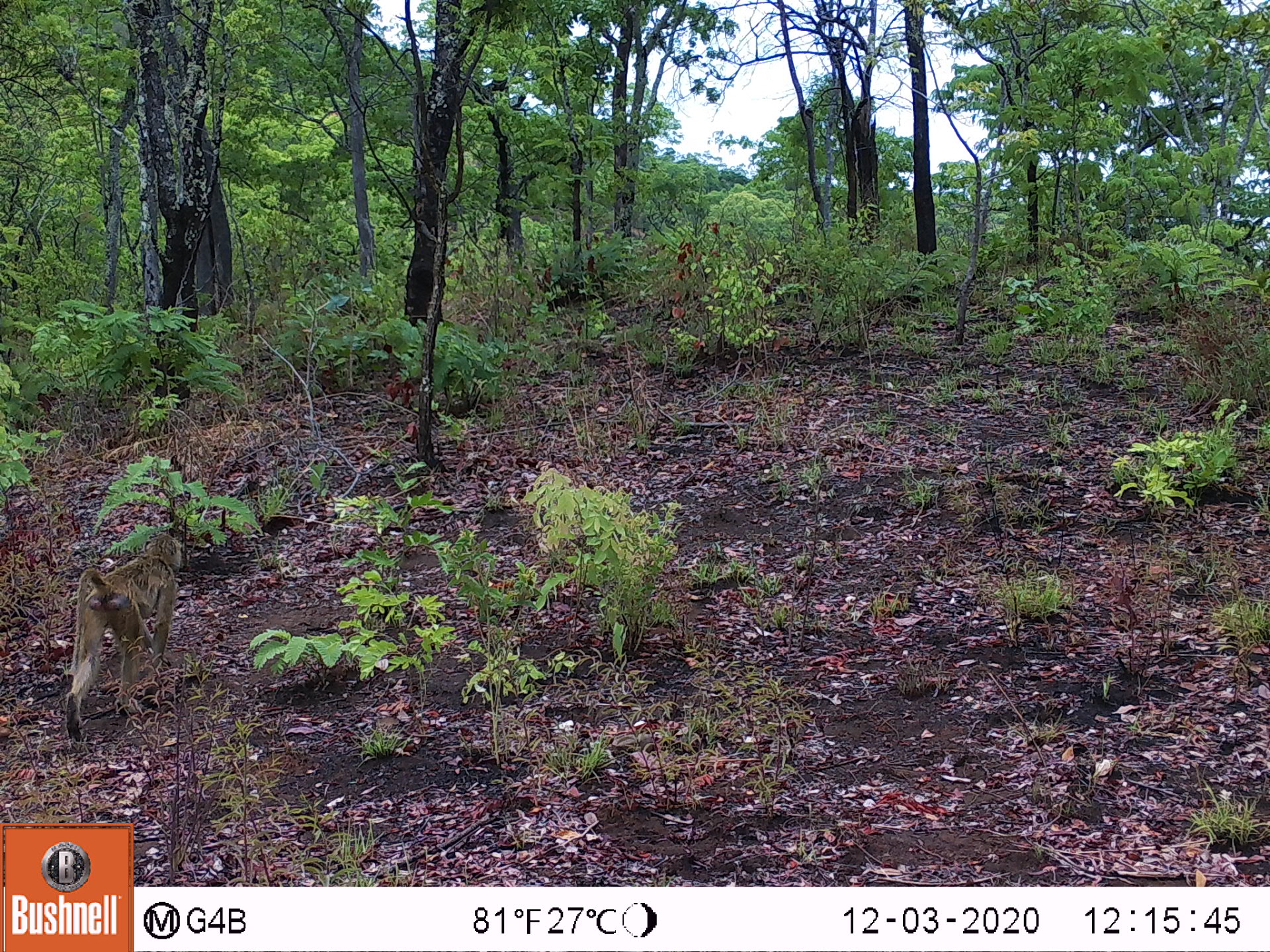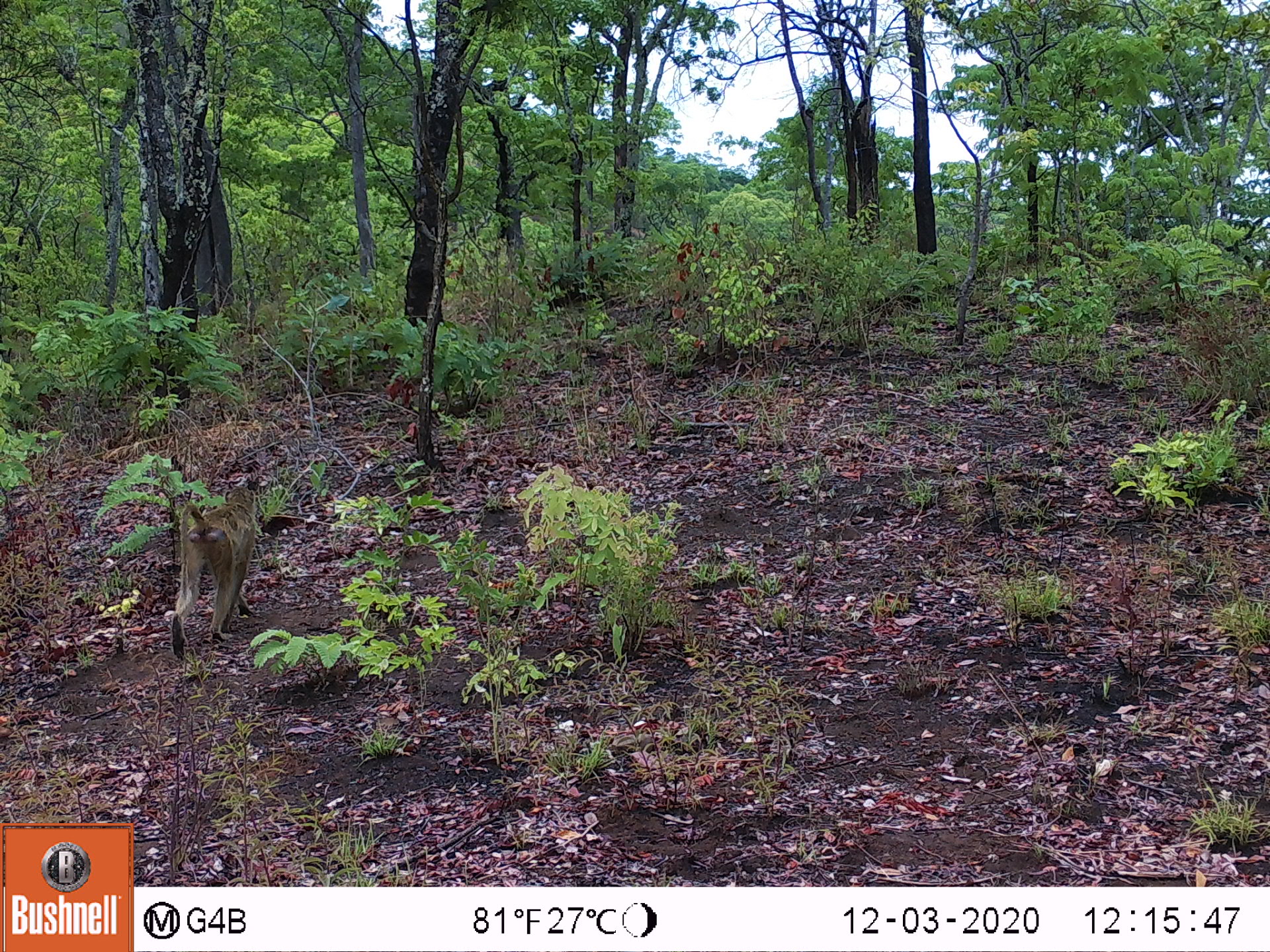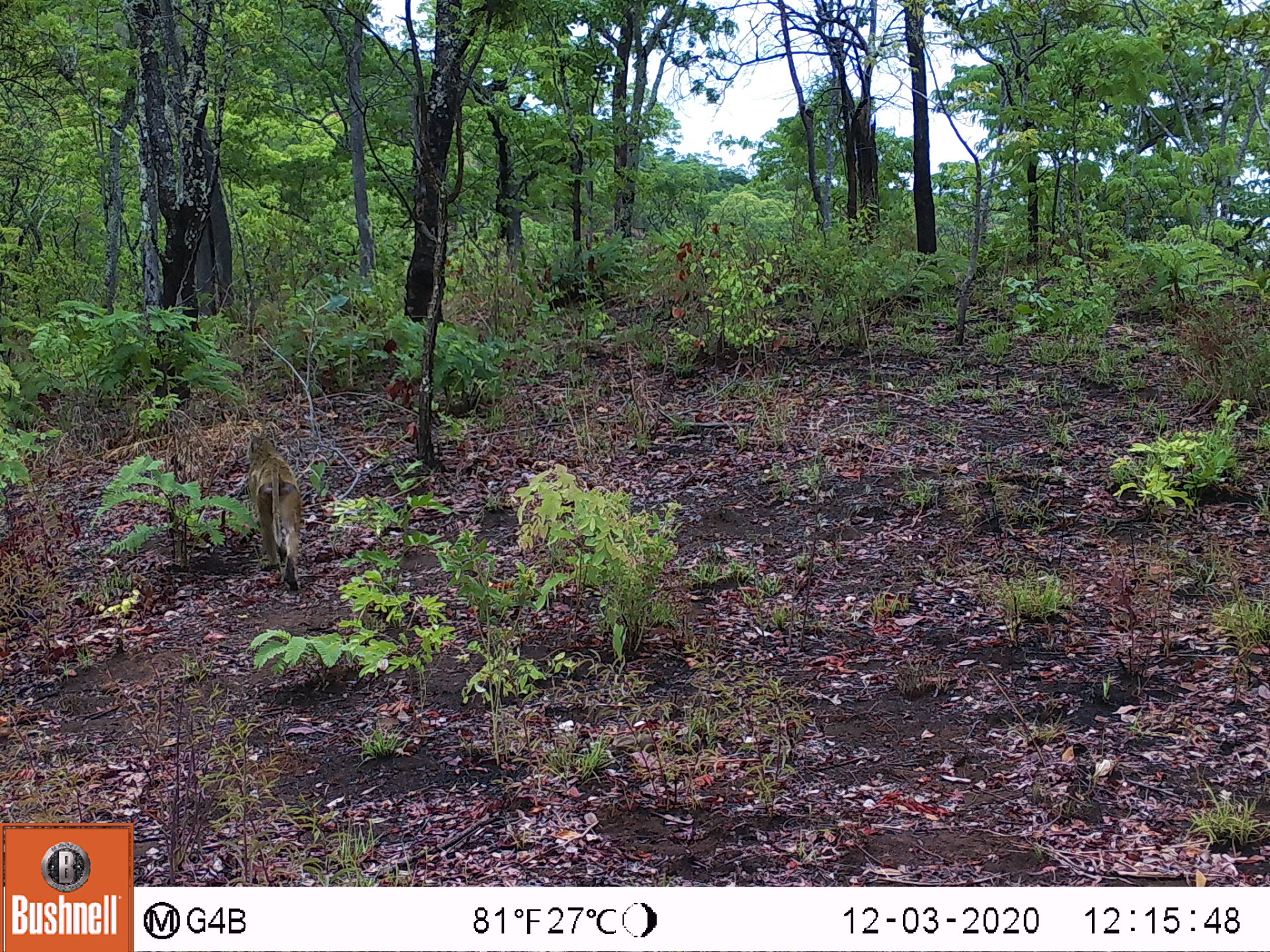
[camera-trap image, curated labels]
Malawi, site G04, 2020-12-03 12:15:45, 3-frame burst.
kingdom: Animalia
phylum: Chordata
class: Mammalia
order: Primates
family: Cercopithecidae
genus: Papio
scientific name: Papio cynocephalus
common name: yellow baboon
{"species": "yellow baboon (Papio cynocephalus)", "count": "1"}